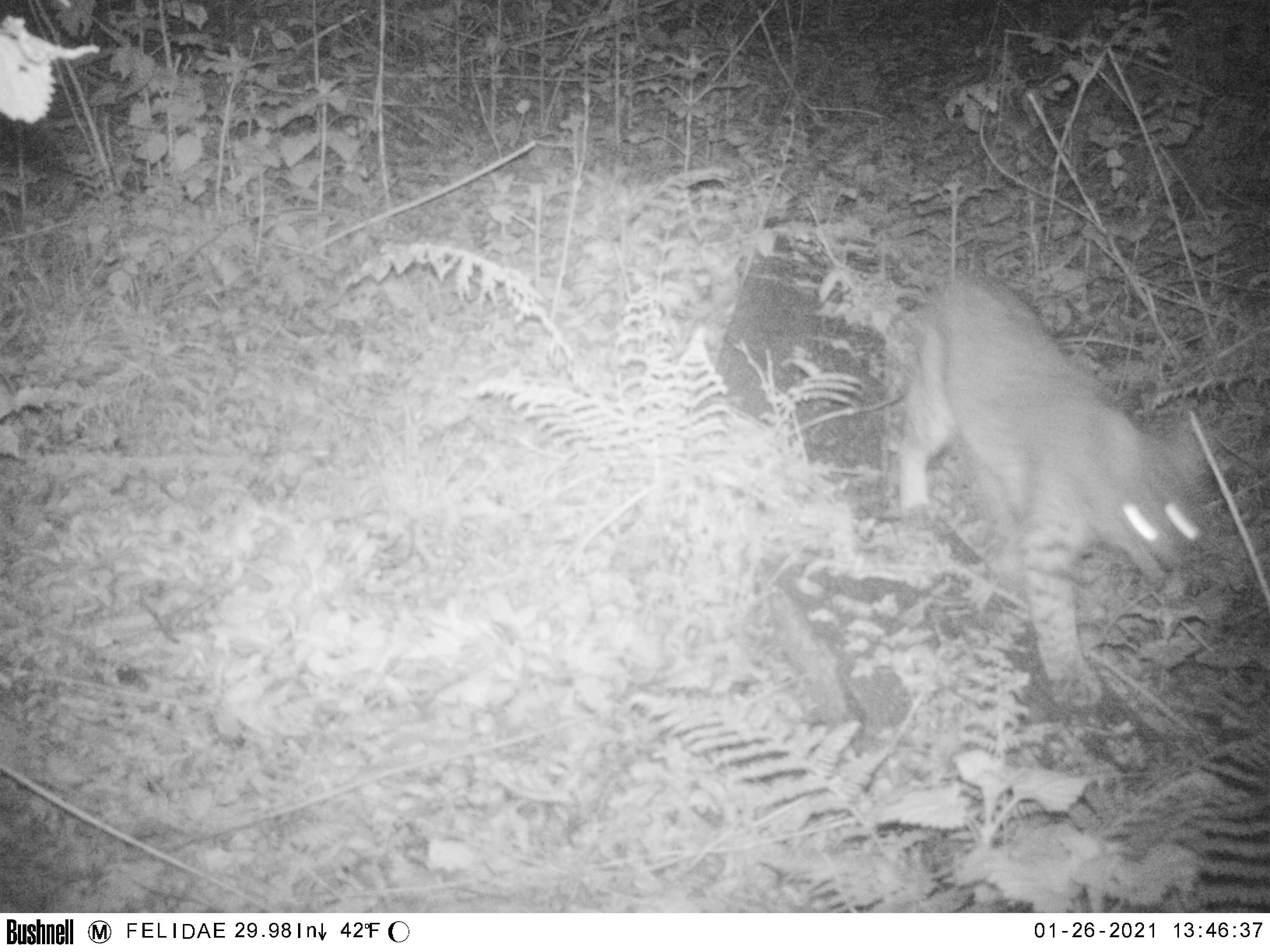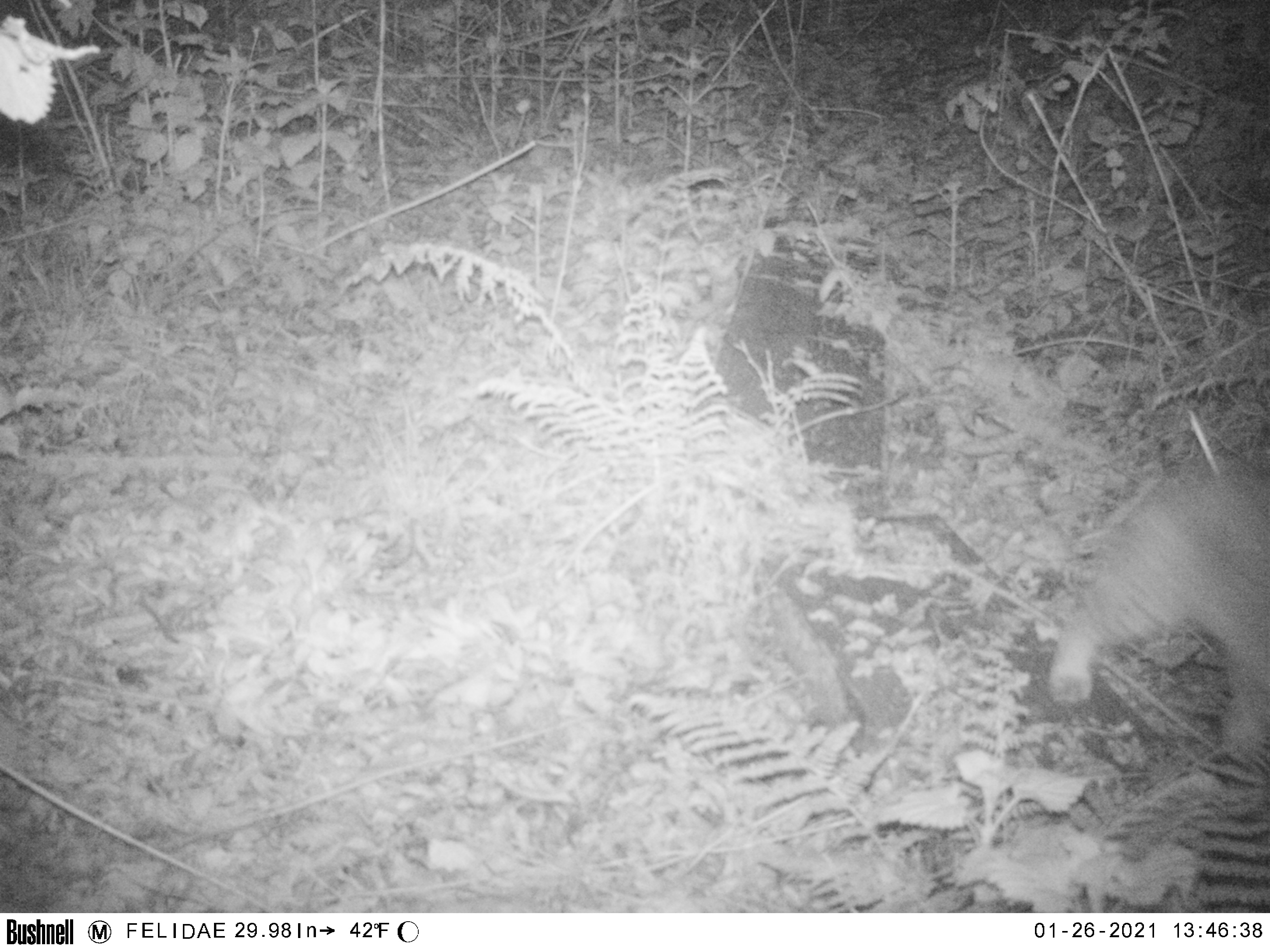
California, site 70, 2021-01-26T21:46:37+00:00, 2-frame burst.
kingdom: Animalia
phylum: Chordata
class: Mammalia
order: Carnivora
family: Felidae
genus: Lynx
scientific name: Lynx rufus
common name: bobcat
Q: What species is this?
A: Bobcat (Lynx rufus).